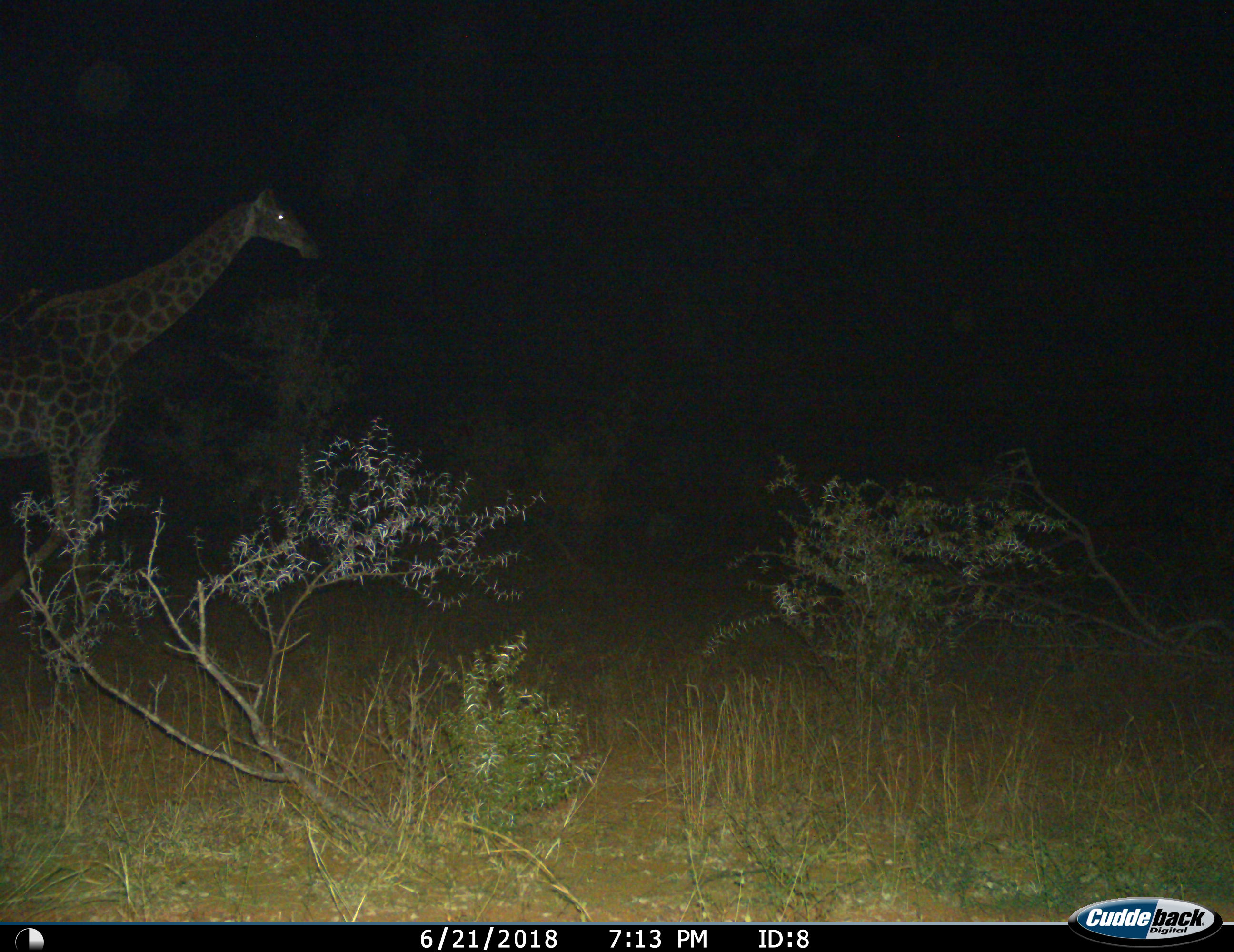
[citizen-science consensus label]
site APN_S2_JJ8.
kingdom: Animalia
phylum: Chordata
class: Mammalia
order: Artiodactyla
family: Giraffidae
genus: Giraffa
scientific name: Giraffa camelopardalis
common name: giraffe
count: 1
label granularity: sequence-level